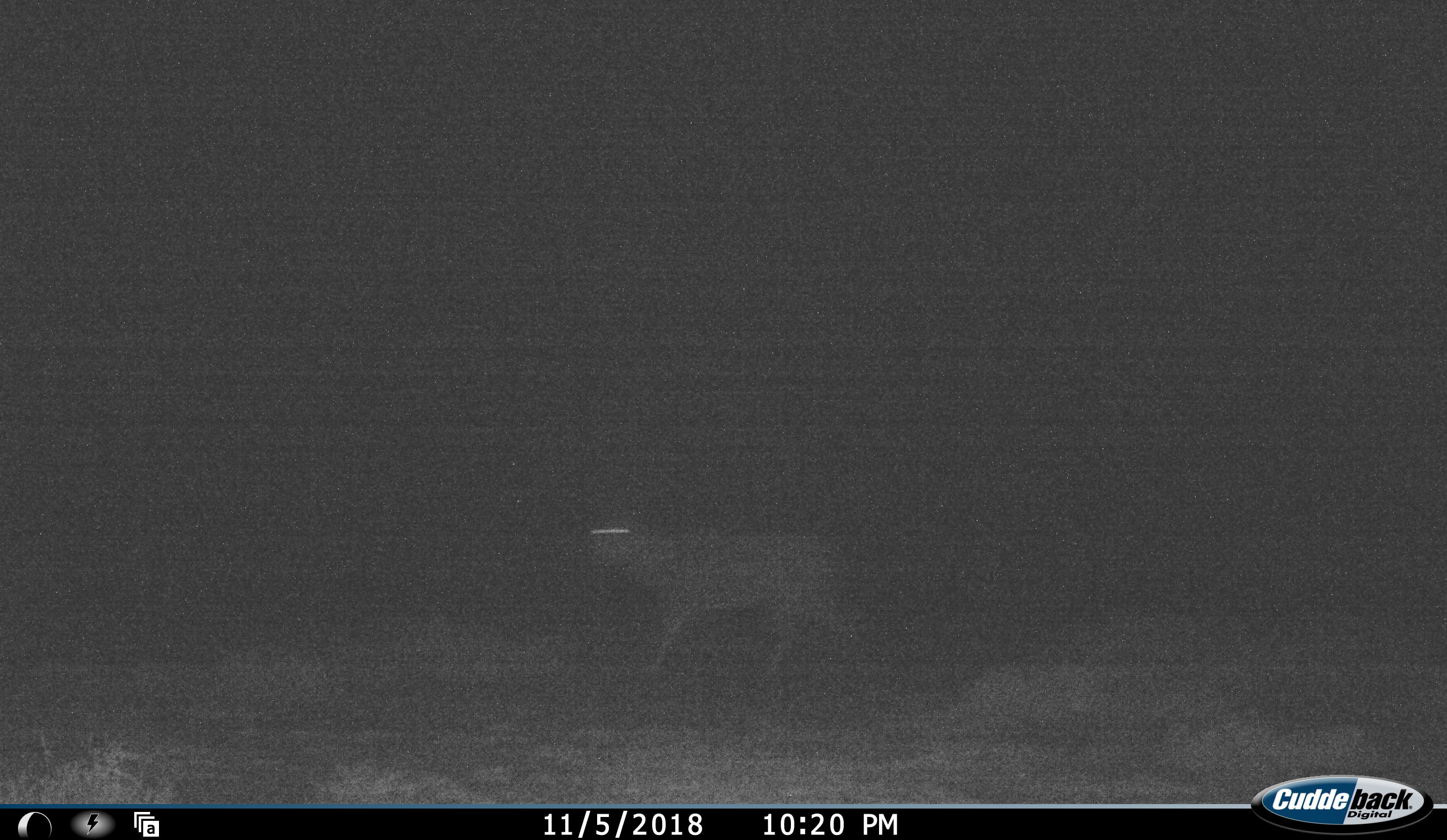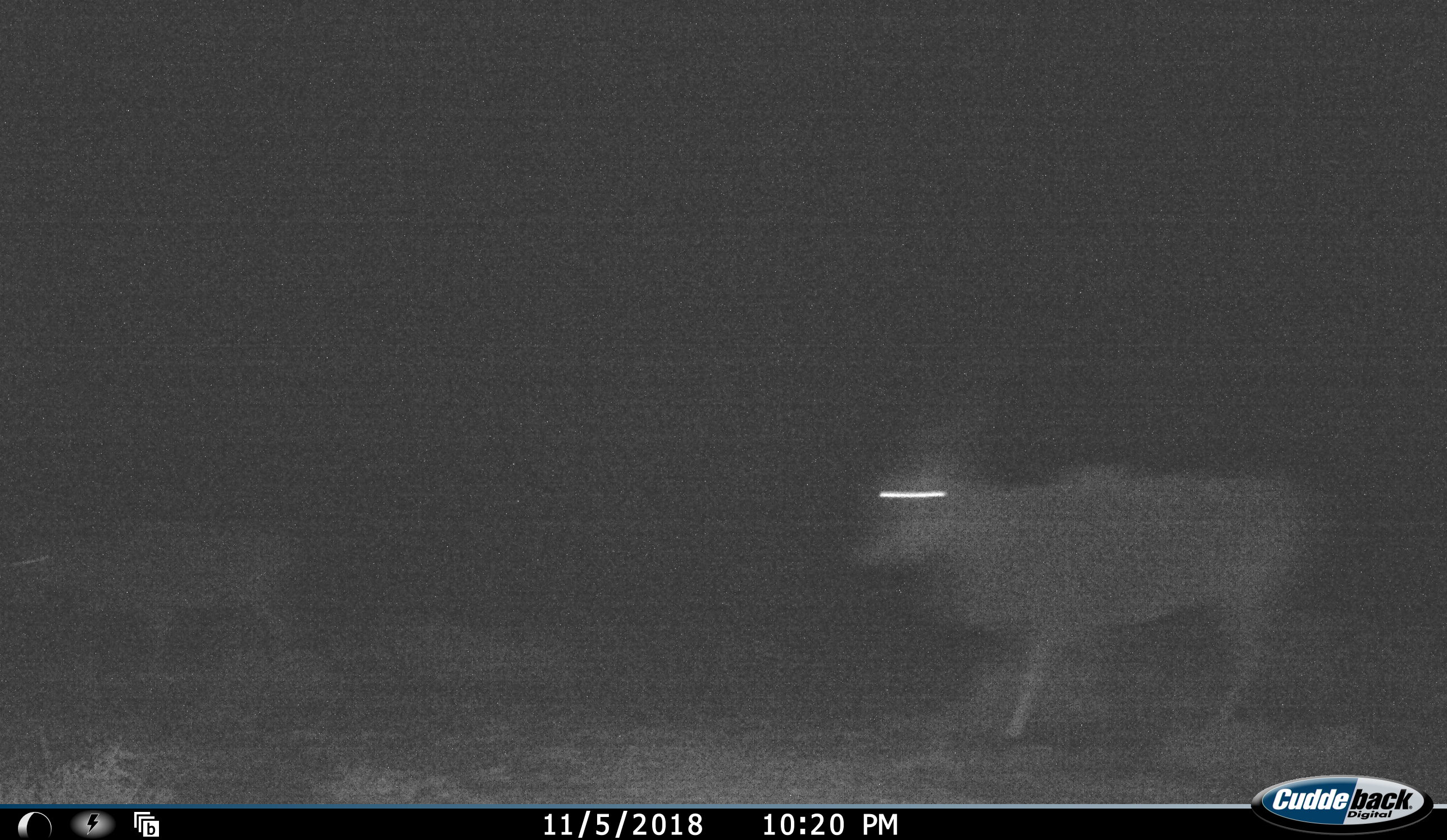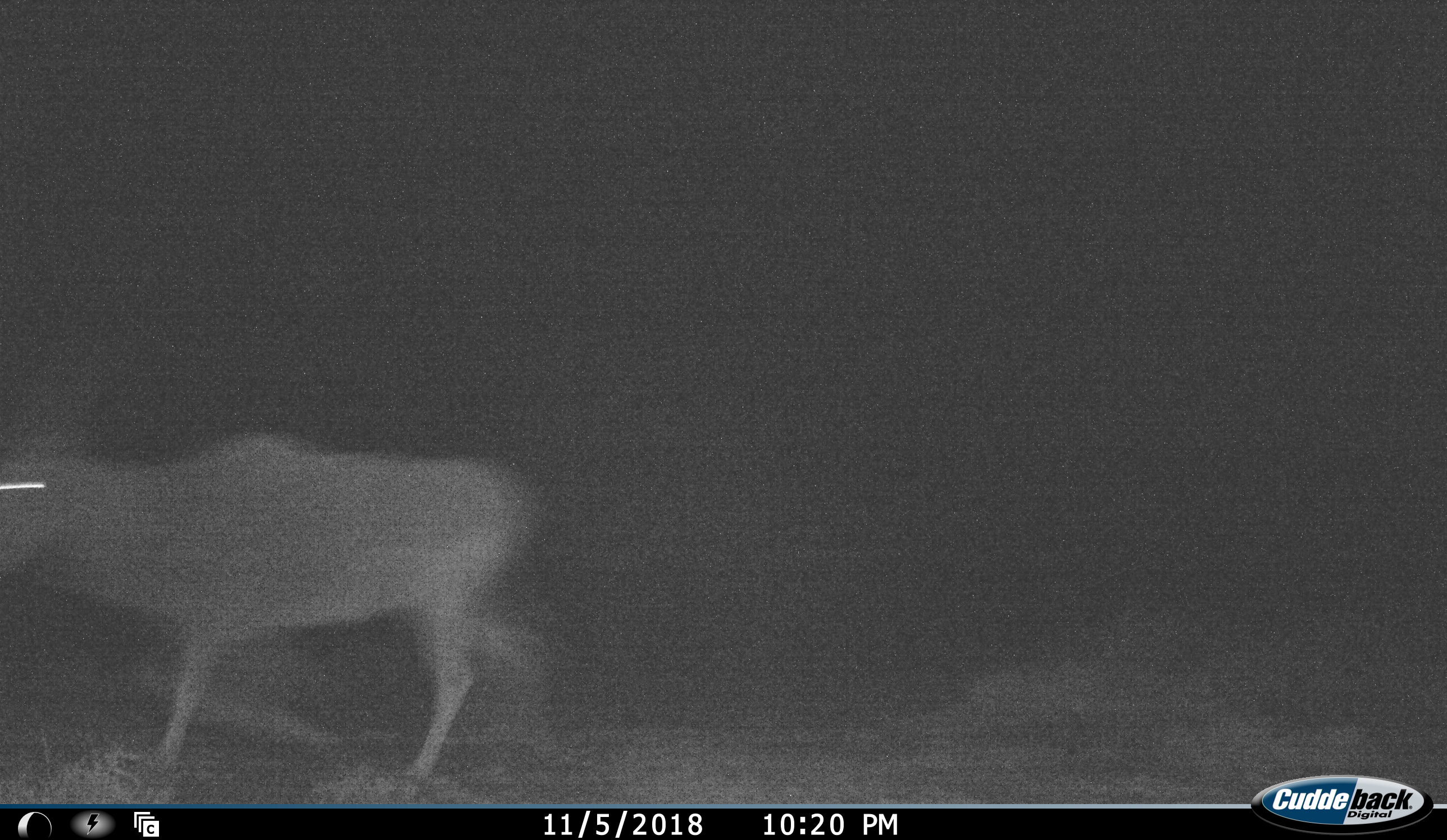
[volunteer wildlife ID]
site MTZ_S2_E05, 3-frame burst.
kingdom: Animalia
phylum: Chordata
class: Mammalia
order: Artiodactyla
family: Bovidae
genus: Tragelaphus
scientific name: Tragelaphus oryx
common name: eland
Eland (Tragelaphus oryx), count 2. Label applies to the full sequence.